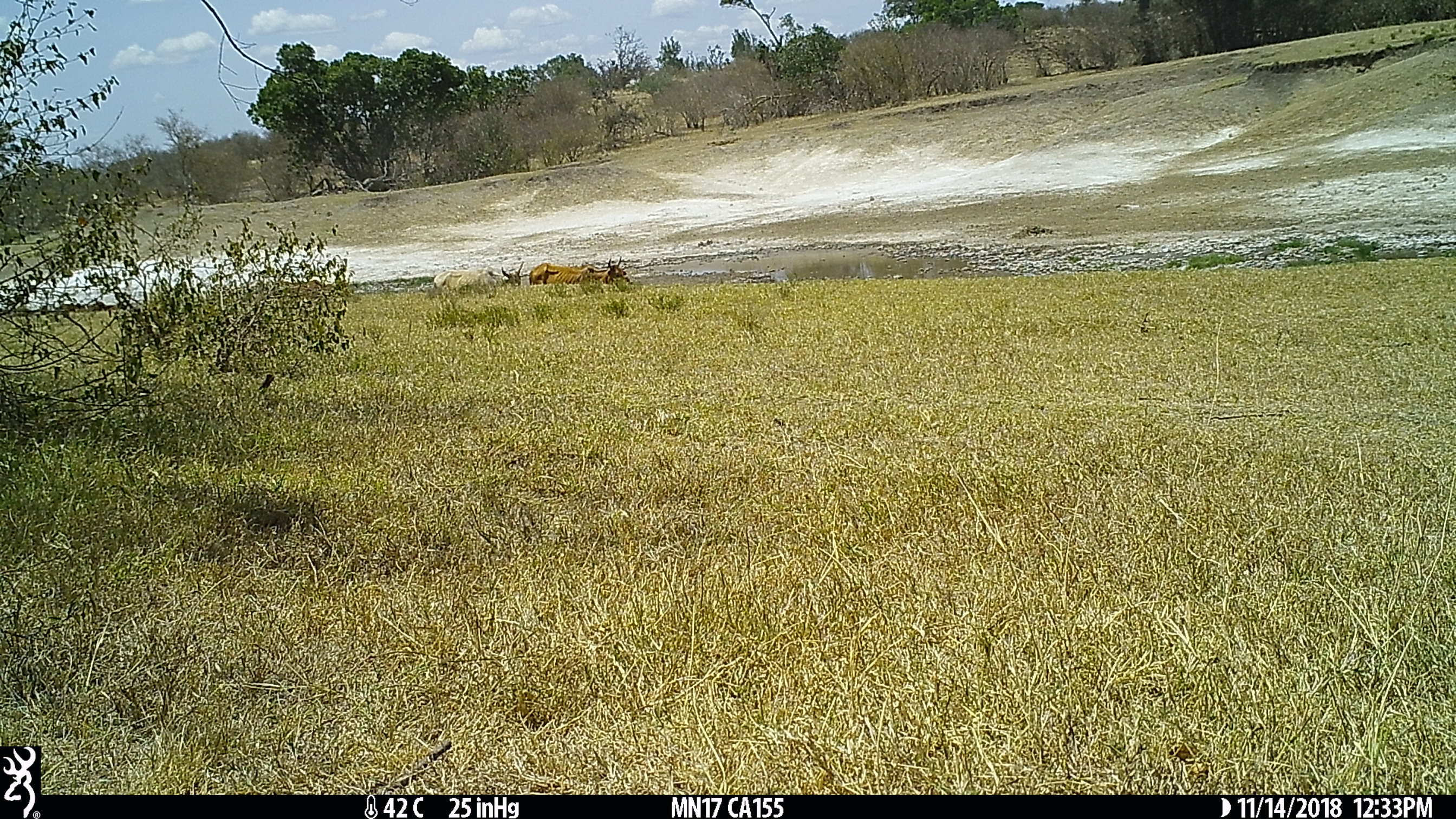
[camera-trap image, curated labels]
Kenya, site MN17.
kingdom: Animalia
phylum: Chordata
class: Mammalia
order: Artiodactyla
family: Bovidae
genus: Bos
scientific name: Bos taurus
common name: cattle